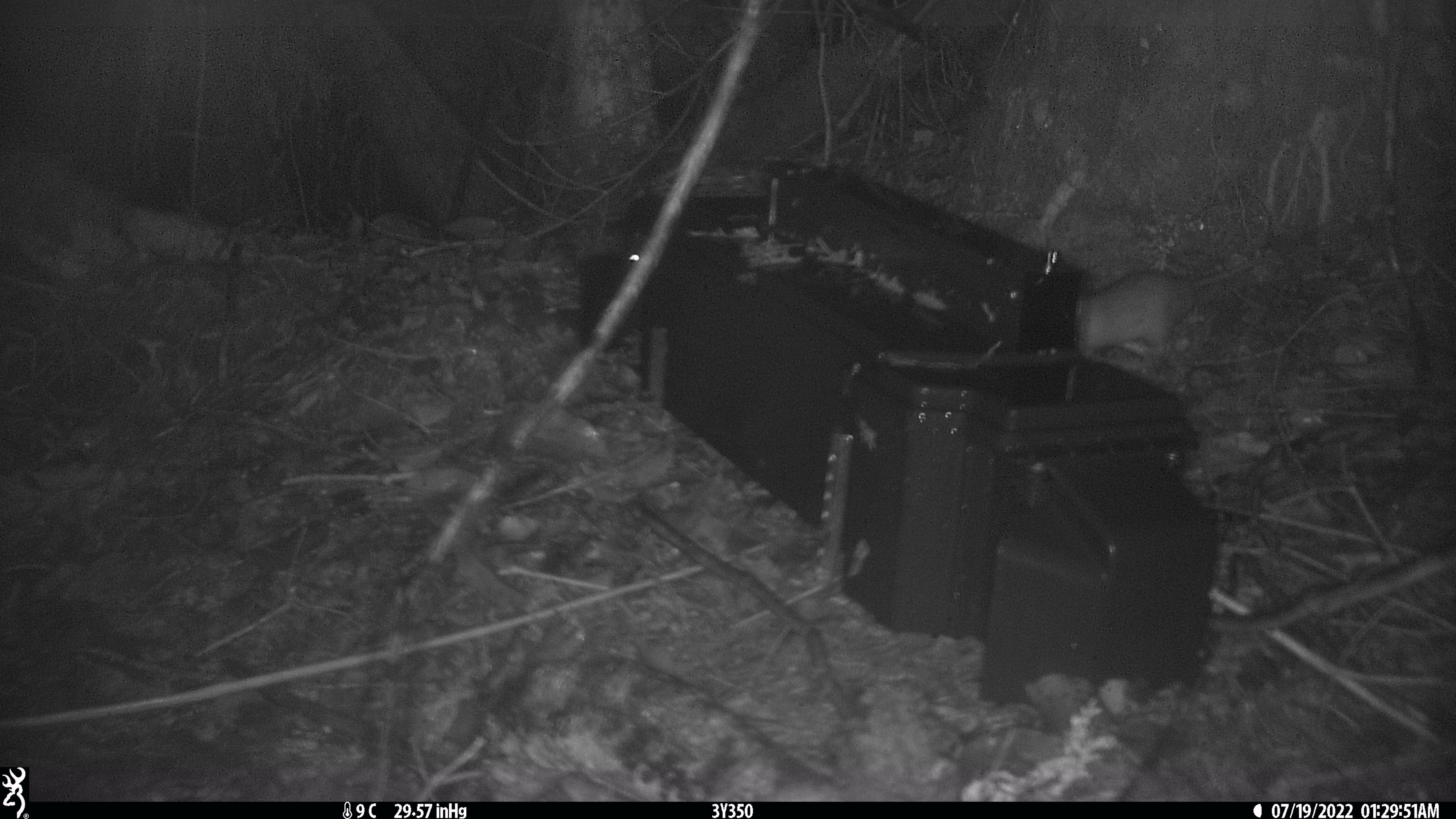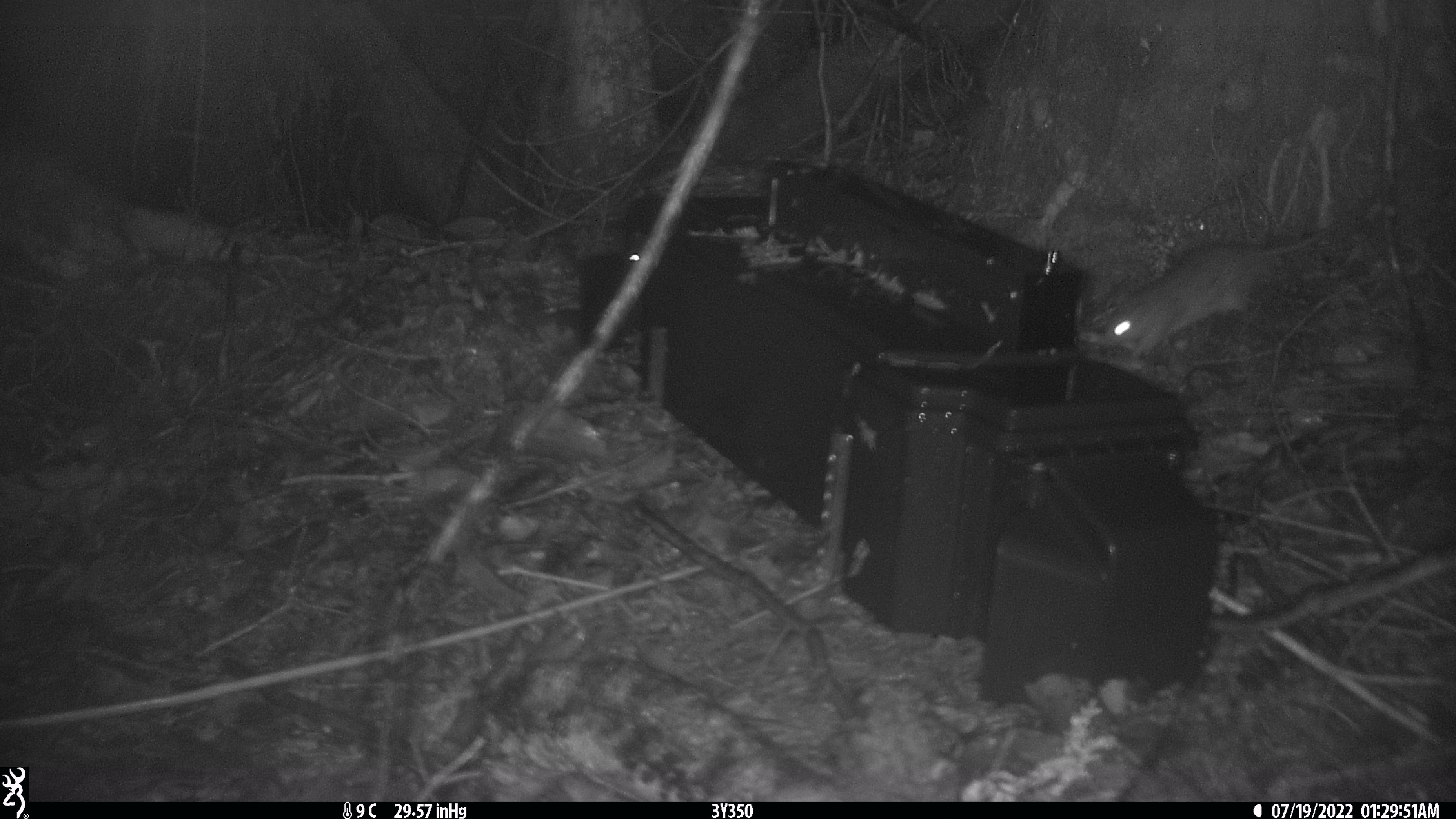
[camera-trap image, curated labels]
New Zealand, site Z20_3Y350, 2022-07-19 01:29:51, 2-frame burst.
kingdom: Animalia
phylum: Chordata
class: Mammalia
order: Rodentia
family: Muridae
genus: Rattus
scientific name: Rattus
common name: rat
Rat (Rattus).